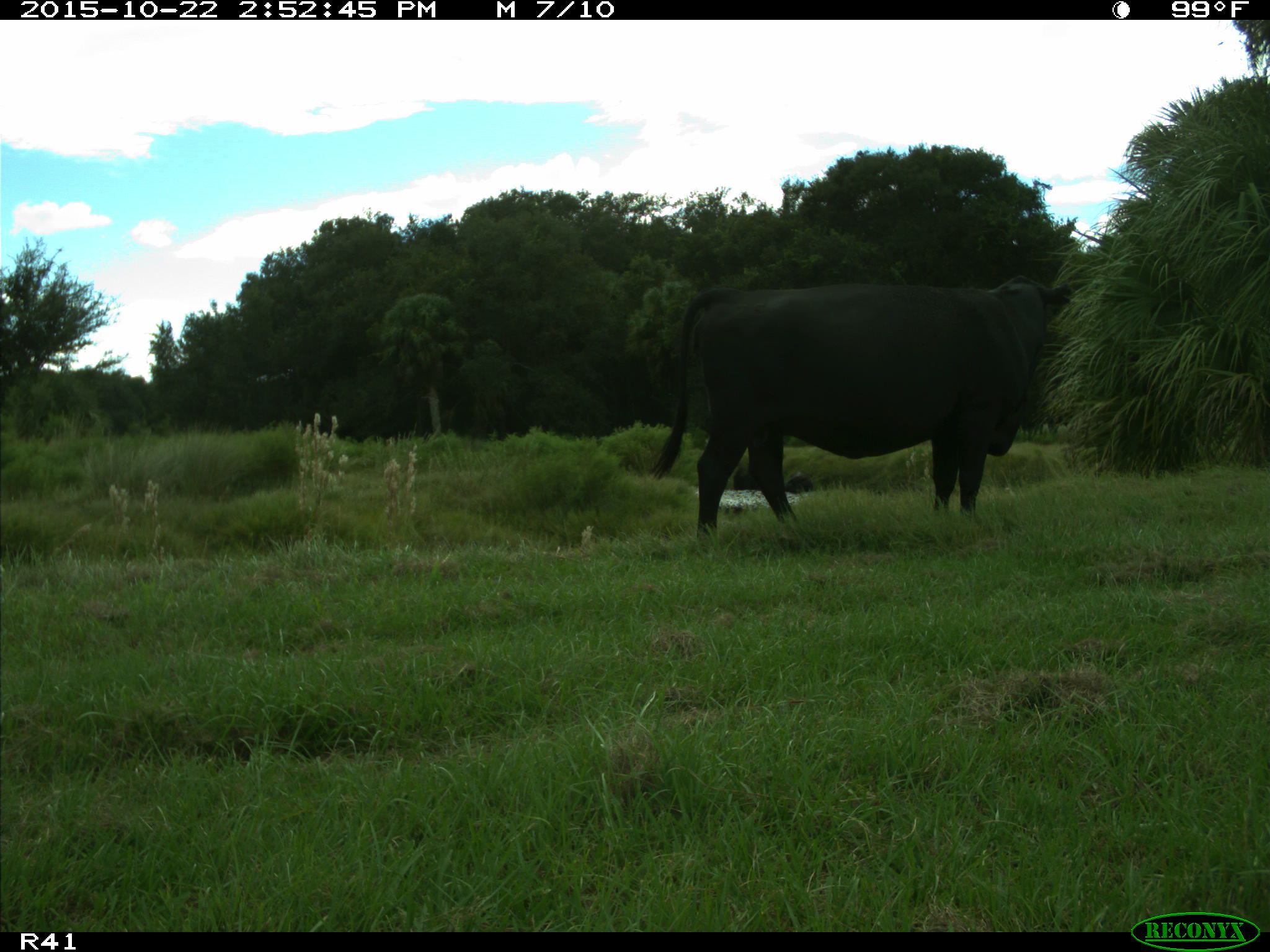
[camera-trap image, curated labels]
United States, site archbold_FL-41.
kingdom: Animalia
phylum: Chordata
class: Mammalia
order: Artiodactyla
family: Bovidae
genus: Bos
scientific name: Bos taurus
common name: domestic cow